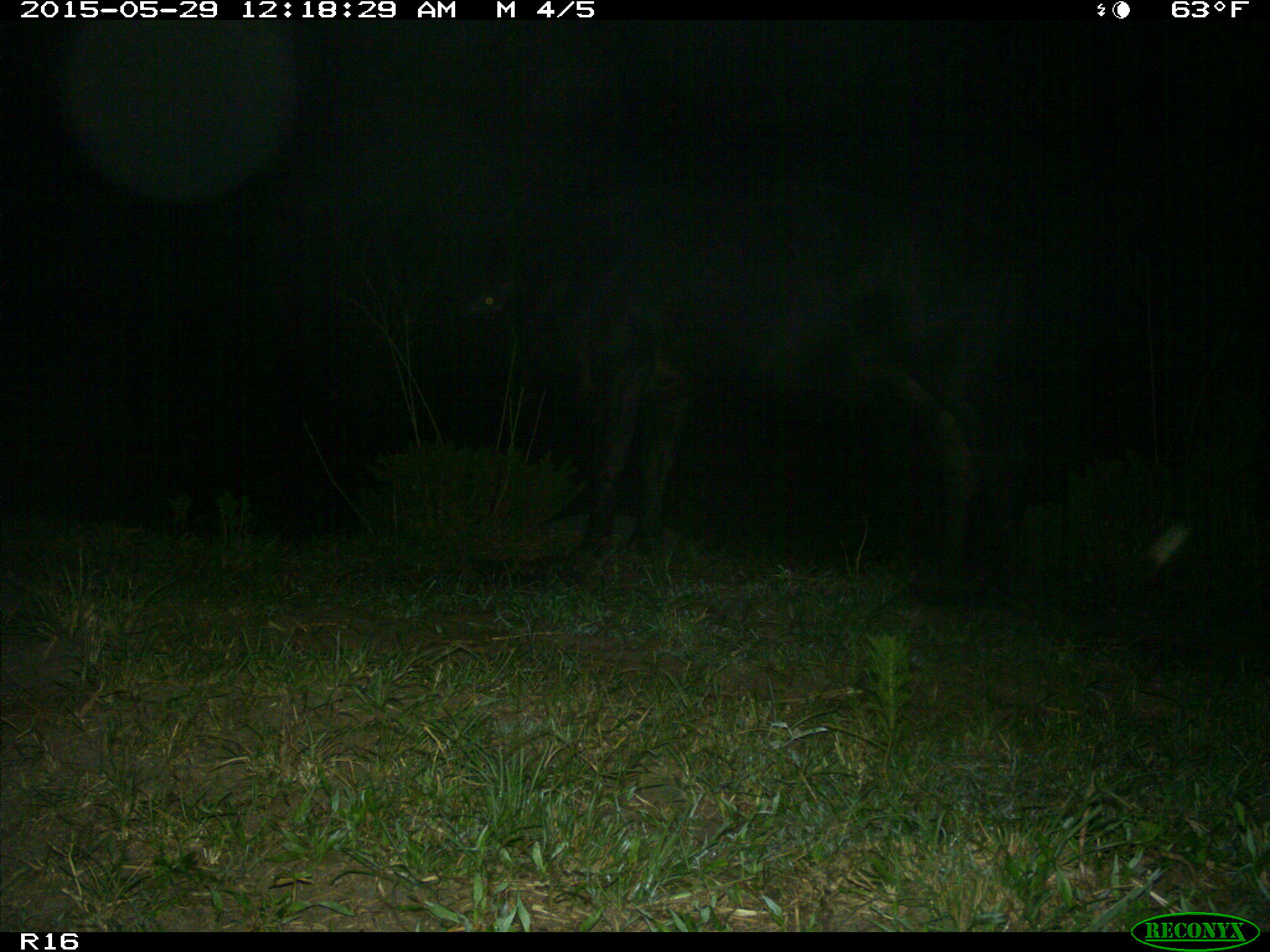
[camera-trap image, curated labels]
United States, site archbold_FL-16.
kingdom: Animalia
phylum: Chordata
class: Mammalia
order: Artiodactyla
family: Bovidae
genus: Bos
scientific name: Bos taurus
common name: domestic cow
Bos taurus (domestic cow).